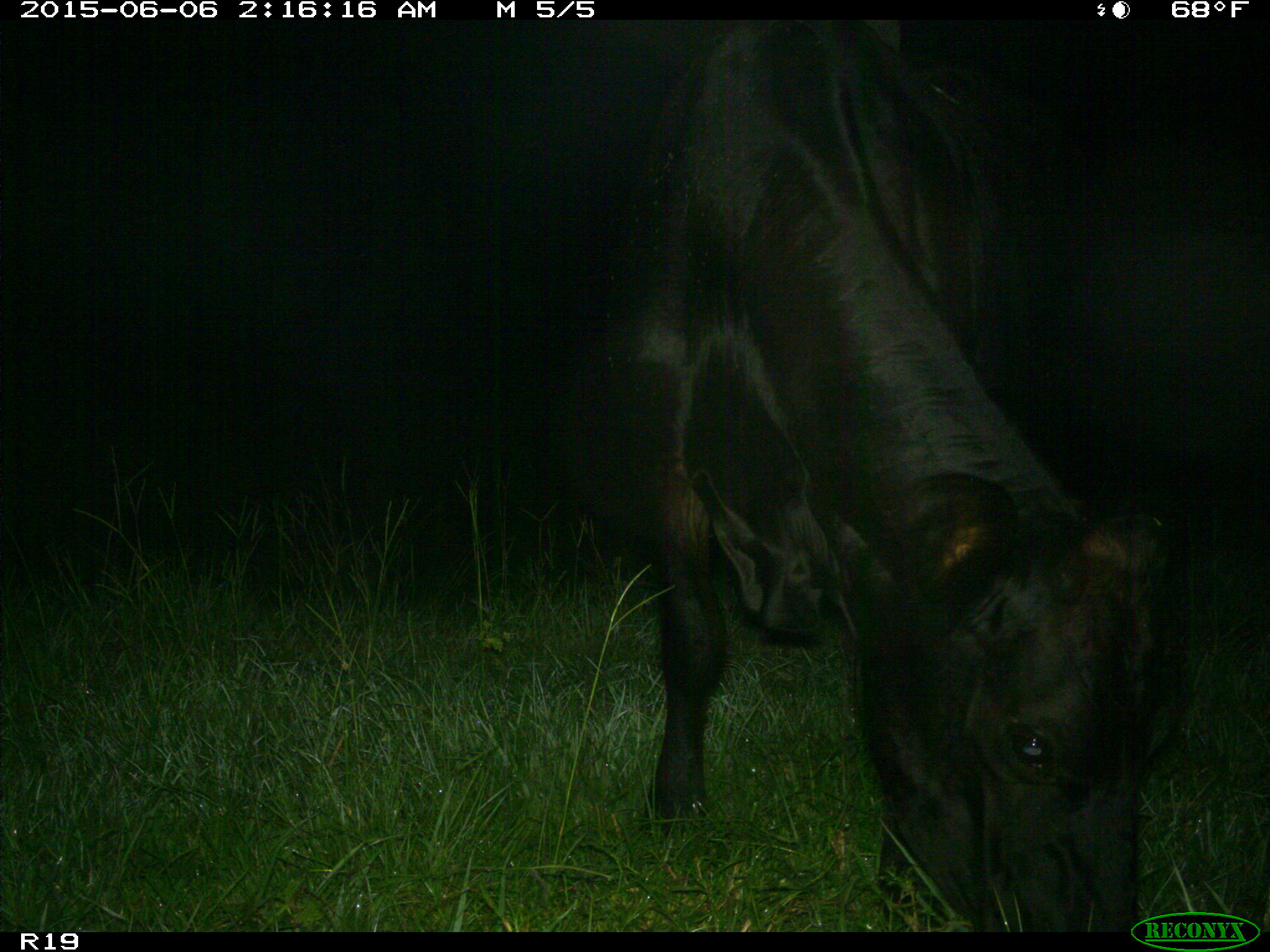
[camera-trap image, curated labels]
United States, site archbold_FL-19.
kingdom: Animalia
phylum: Chordata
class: Mammalia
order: Artiodactyla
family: Bovidae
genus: Bos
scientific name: Bos taurus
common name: domestic cow